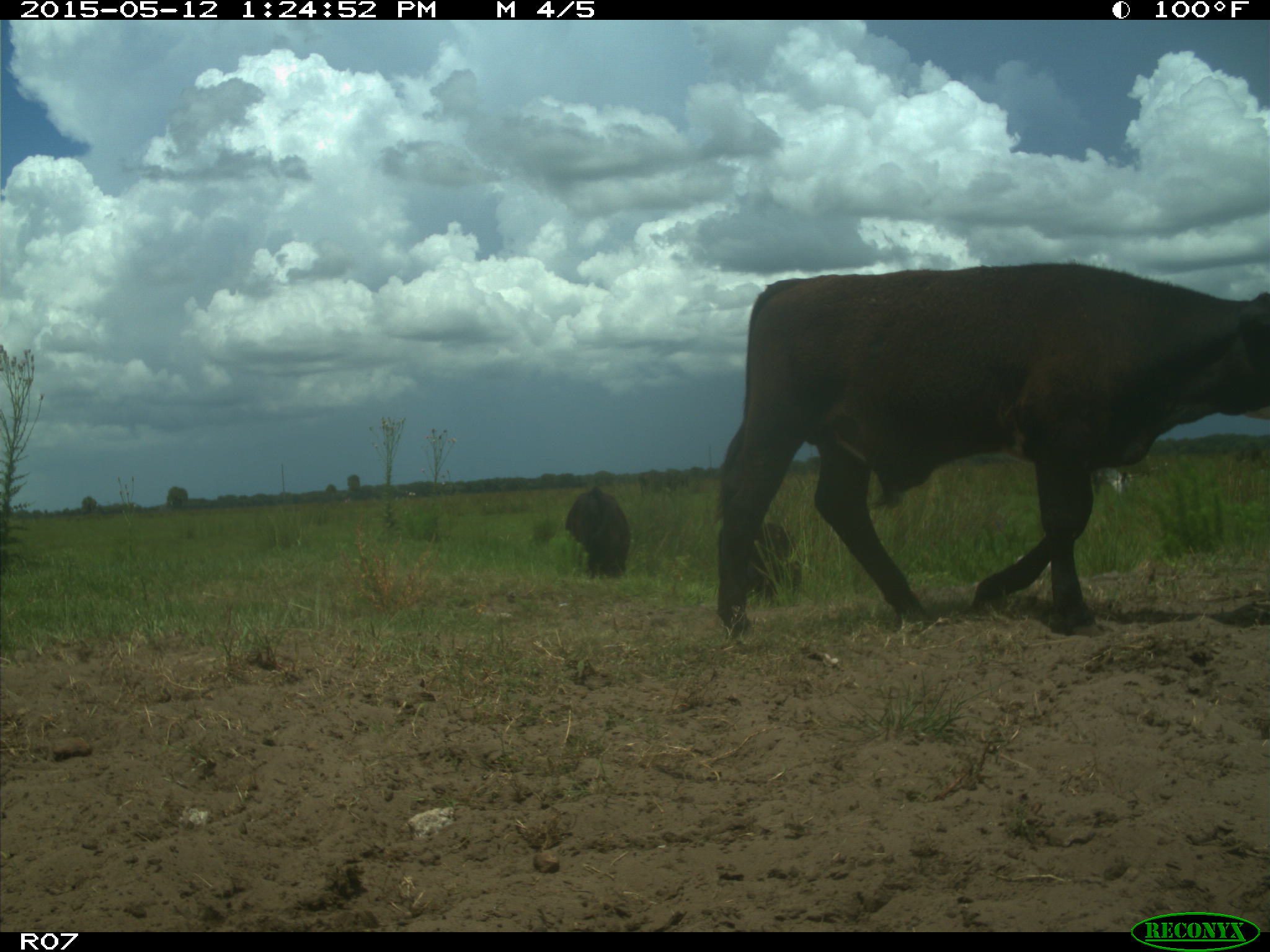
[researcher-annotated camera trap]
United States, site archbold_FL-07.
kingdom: Animalia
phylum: Chordata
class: Mammalia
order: Artiodactyla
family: Bovidae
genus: Bos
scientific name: Bos taurus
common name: domestic cow